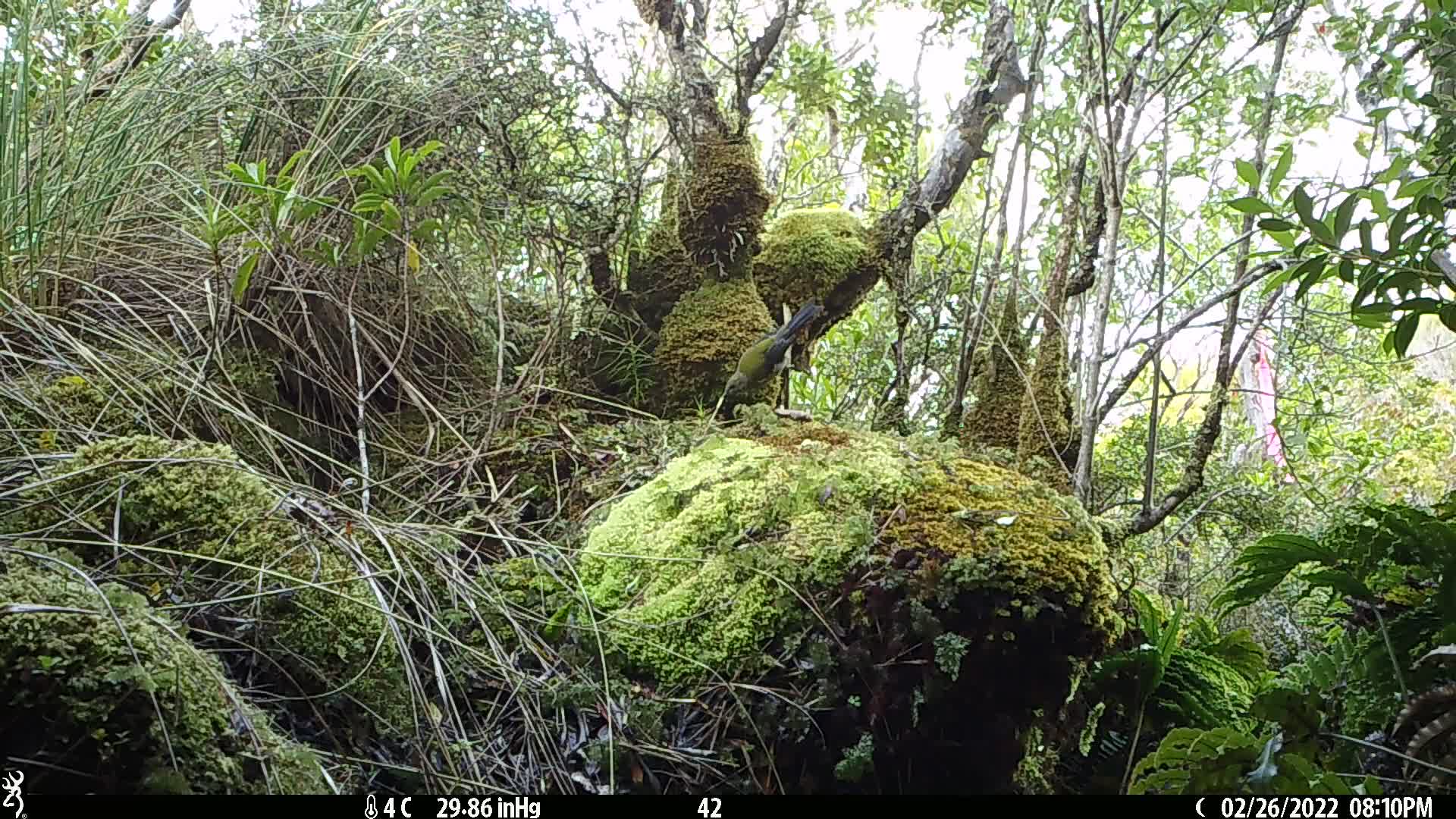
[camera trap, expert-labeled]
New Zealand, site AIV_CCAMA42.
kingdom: Animalia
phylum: Chordata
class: Aves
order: Passeriformes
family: Meliphagidae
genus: Anthornis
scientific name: Anthornis melanura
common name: new zealand bellbird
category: bellbird